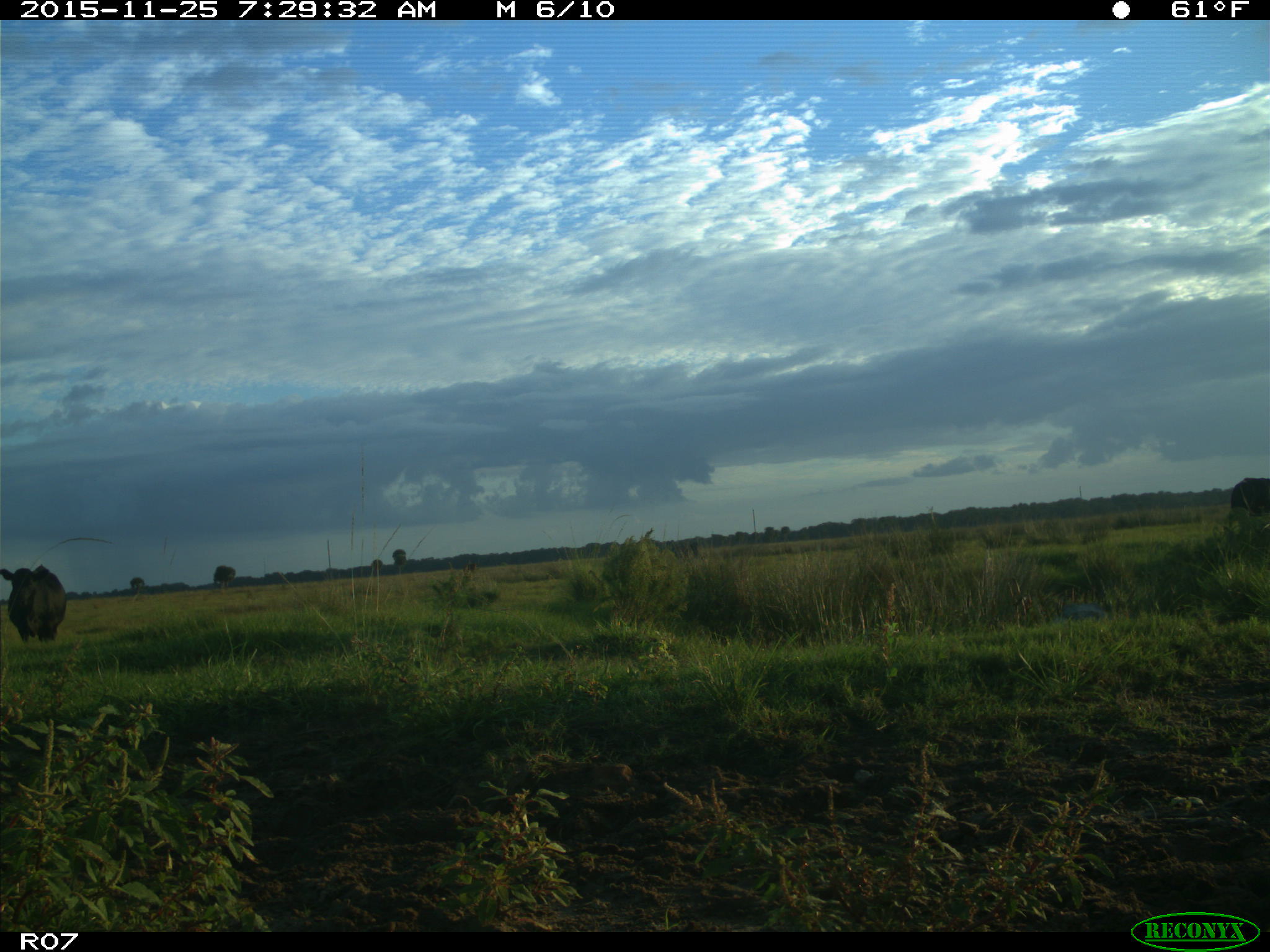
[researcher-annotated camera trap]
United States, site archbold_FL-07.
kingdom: Animalia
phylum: Chordata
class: Mammalia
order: Artiodactyla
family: Bovidae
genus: Bos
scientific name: Bos taurus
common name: domestic cow